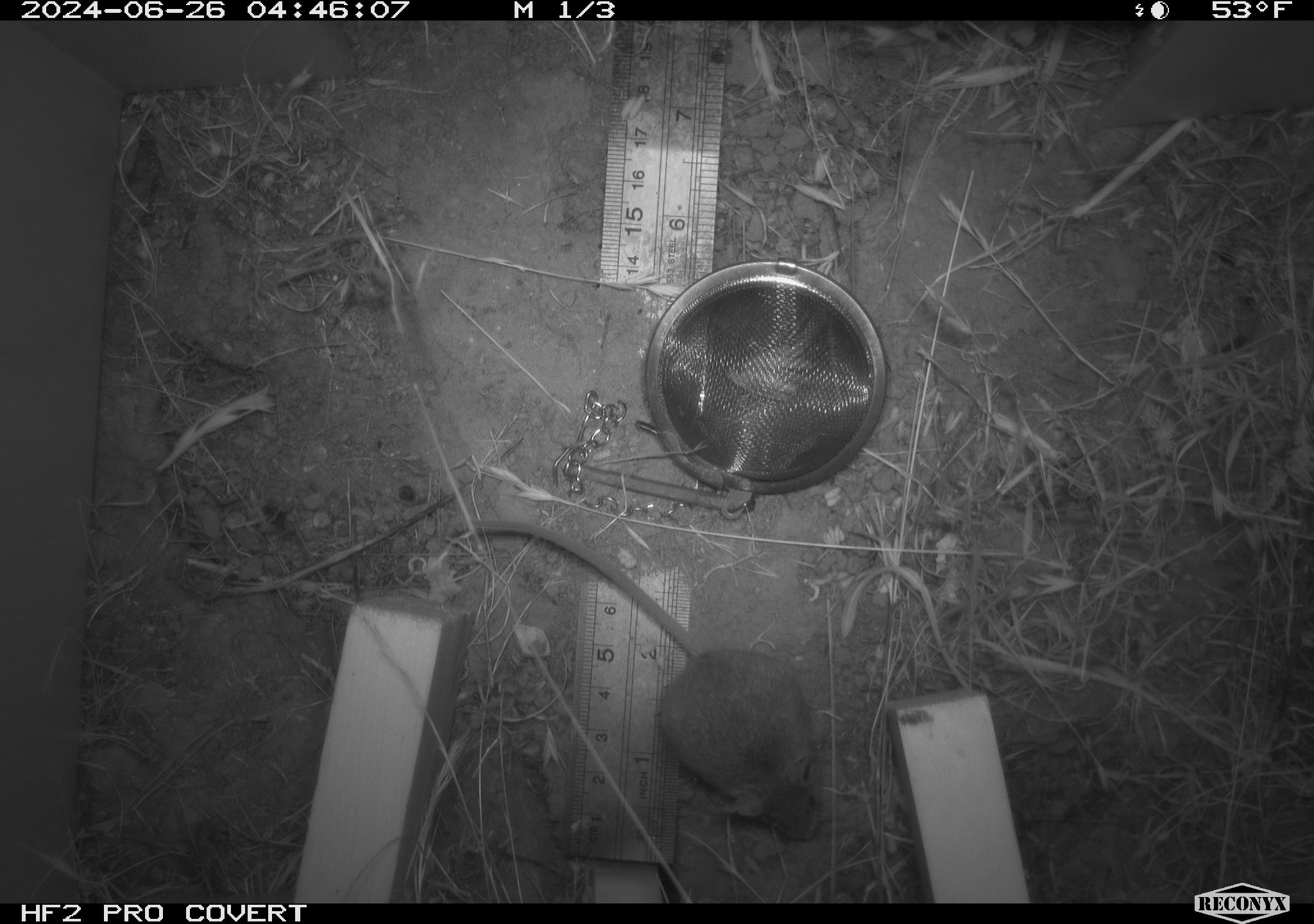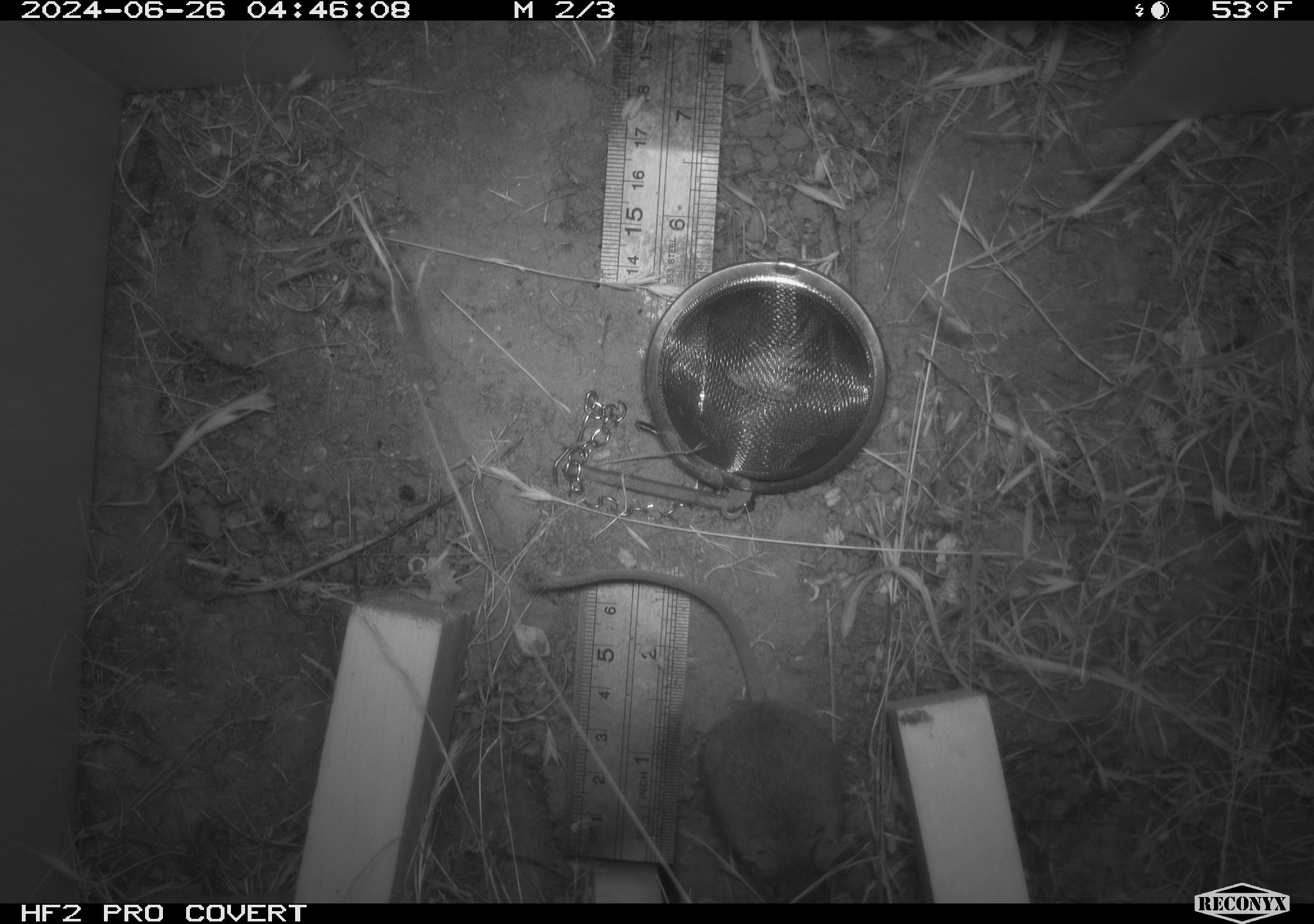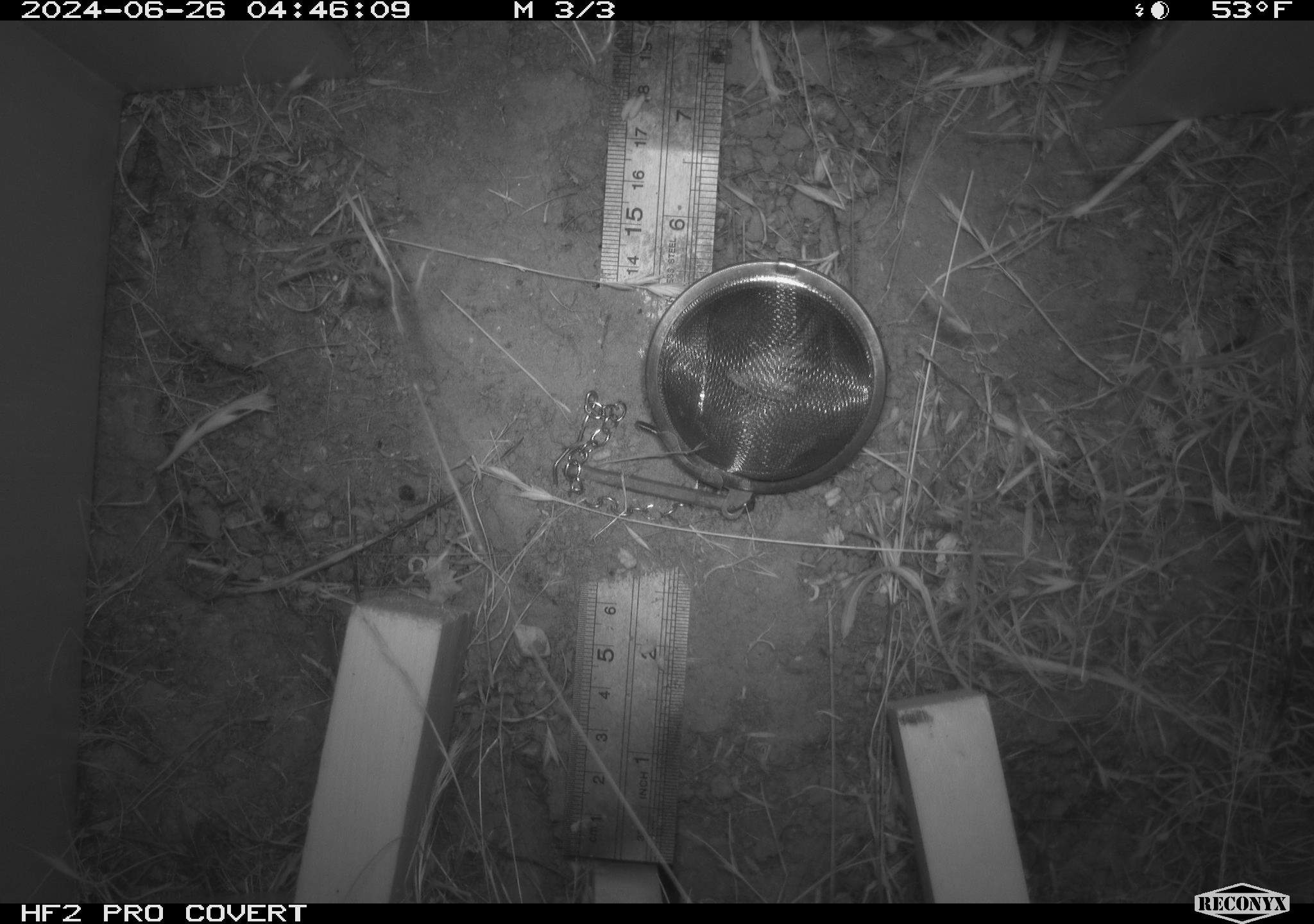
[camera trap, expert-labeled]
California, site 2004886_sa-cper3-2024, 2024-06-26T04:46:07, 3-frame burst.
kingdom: Animalia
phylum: Chordata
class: Mammalia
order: Rodentia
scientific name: Rodentia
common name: rodent